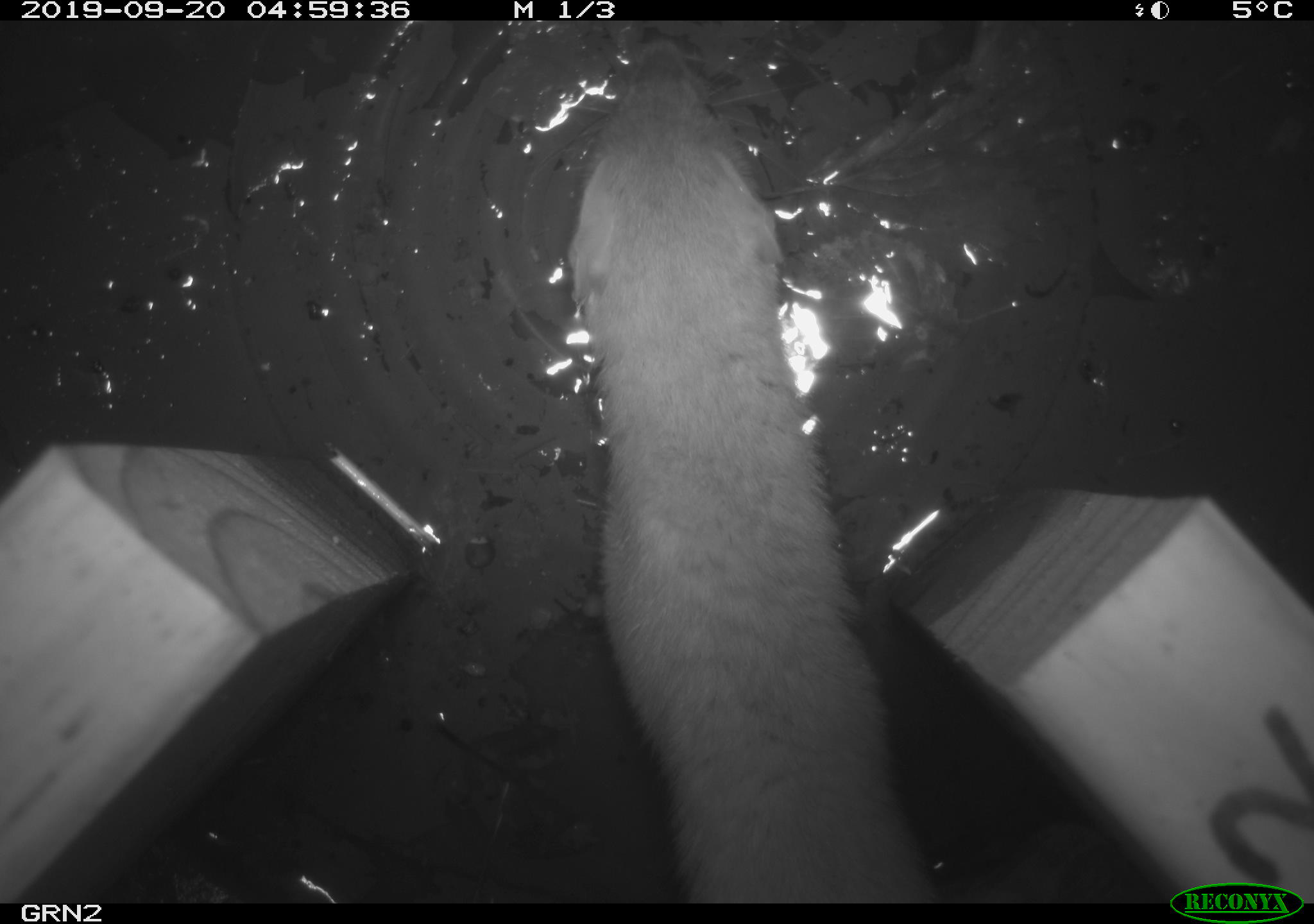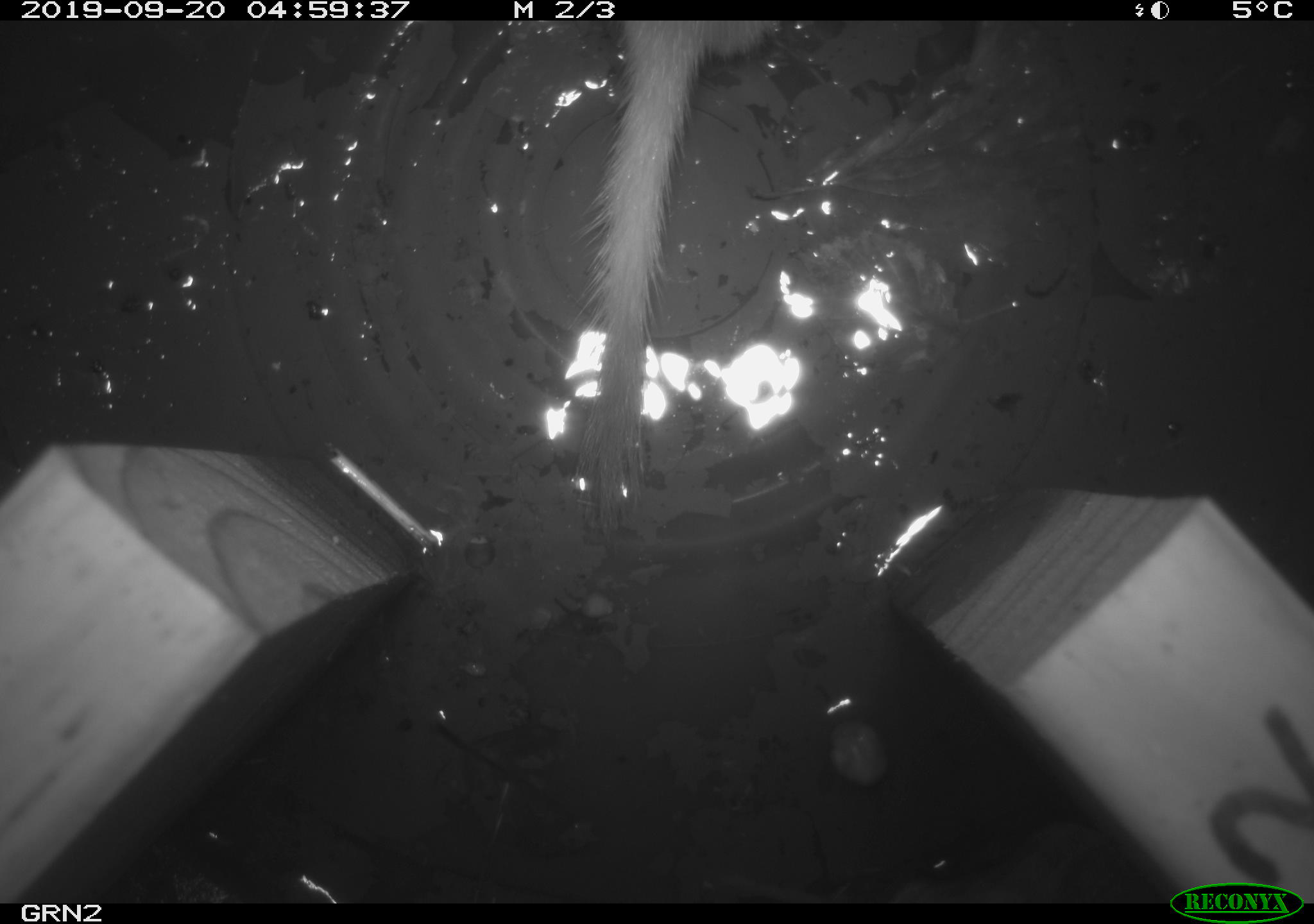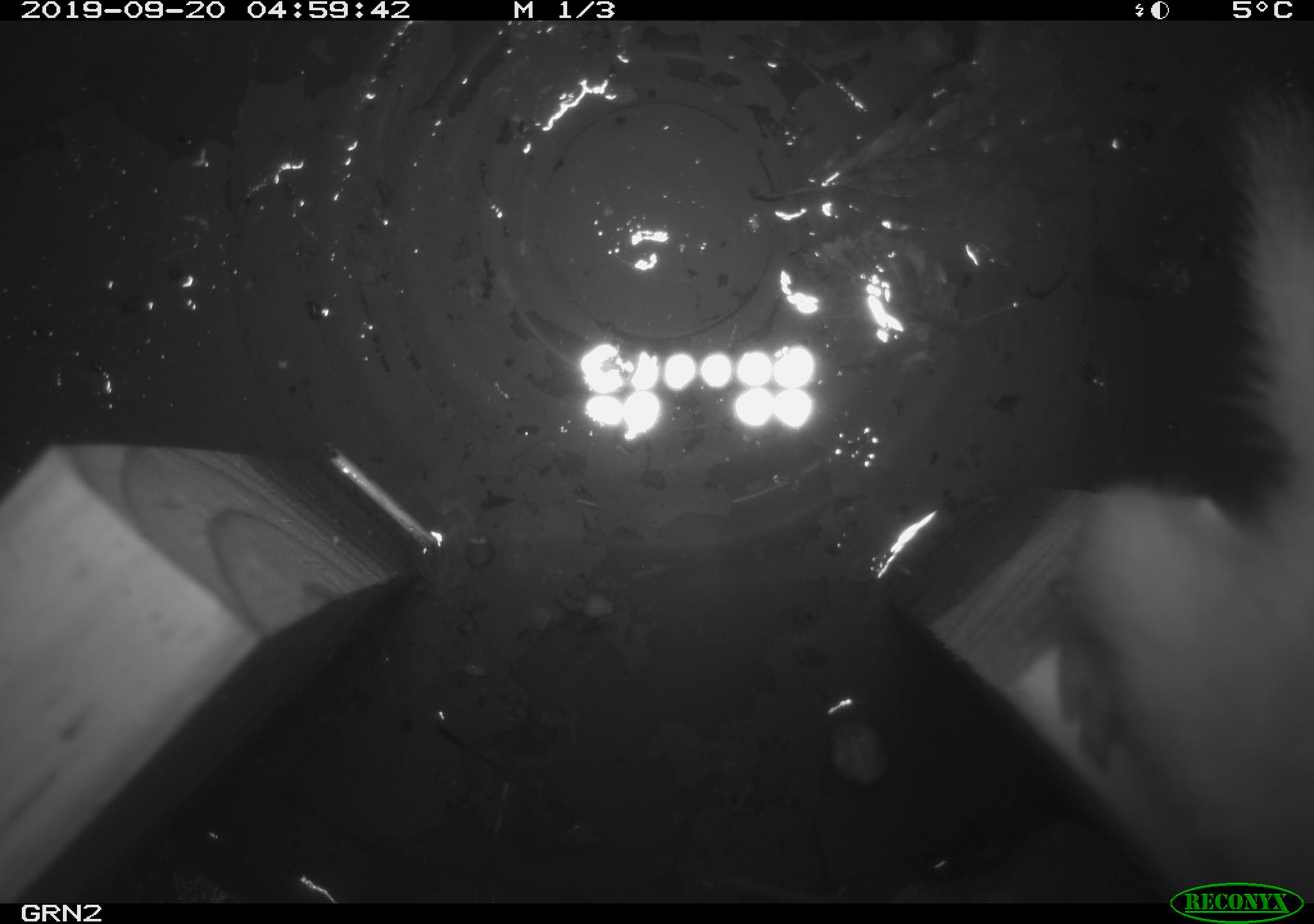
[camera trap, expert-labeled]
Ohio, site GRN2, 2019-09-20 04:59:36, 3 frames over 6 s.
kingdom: Animalia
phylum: Chordata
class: Mammalia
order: Carnivora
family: Mustelidae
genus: Neogale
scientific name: Neogale frenata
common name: long-tailed weasel